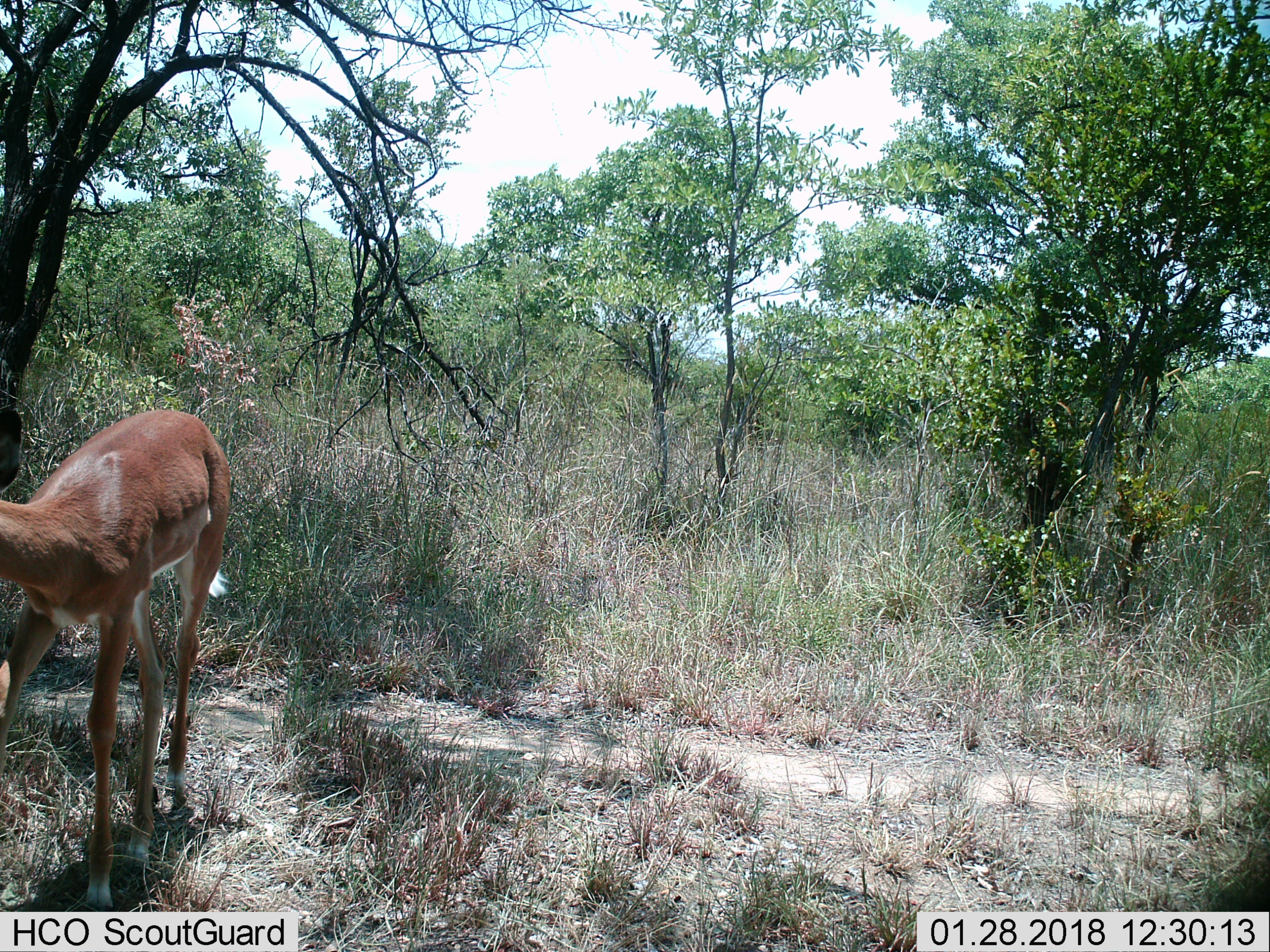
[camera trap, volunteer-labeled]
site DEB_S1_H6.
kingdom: Animalia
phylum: Chordata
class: Mammalia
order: Artiodactyla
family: Bovidae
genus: Aepyceros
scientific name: Aepyceros melampus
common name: impala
Impala (Aepyceros melampus), count 1. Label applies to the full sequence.